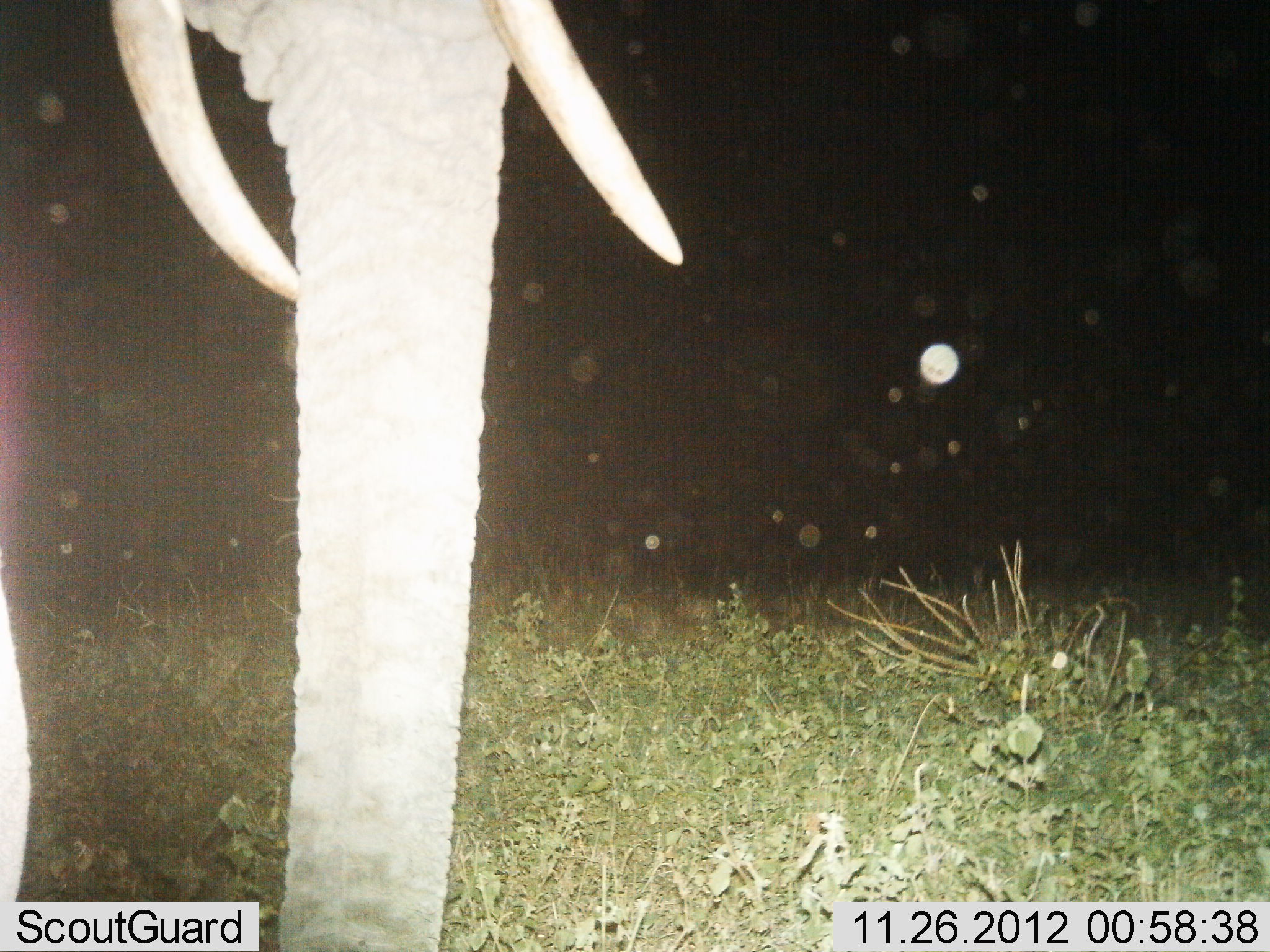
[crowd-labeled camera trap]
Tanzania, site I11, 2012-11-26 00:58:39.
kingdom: Animalia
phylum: Chordata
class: Mammalia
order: Proboscidea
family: Elephantidae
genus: Loxodonta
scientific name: Loxodonta africana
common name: african bush elephant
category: elephant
Elephant (african bush elephant) (Loxodonta africana), count 1. Behavior (volunteer vote fractions): standing 80%, resting 0%, moving 20%, interacting 0%. Young present (vote fraction): 0%. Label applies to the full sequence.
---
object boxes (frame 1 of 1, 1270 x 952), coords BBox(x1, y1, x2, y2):
animal: BBox(0, 1, 685, 952)